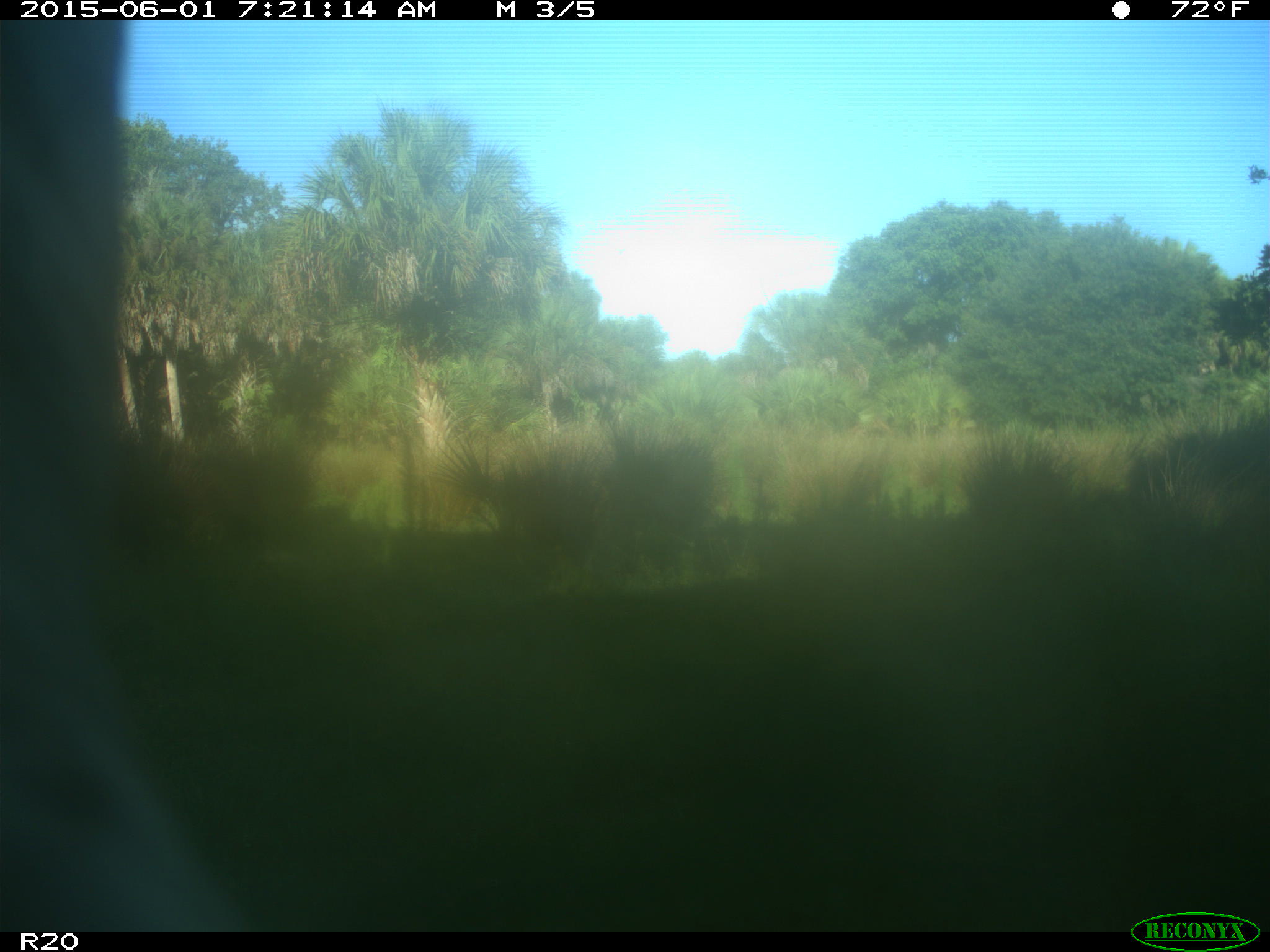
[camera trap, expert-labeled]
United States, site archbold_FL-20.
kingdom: Animalia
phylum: Chordata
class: Mammalia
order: Artiodactyla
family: Bovidae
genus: Bos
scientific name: Bos taurus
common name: domestic cow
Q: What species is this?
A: Bos taurus (domestic cow).